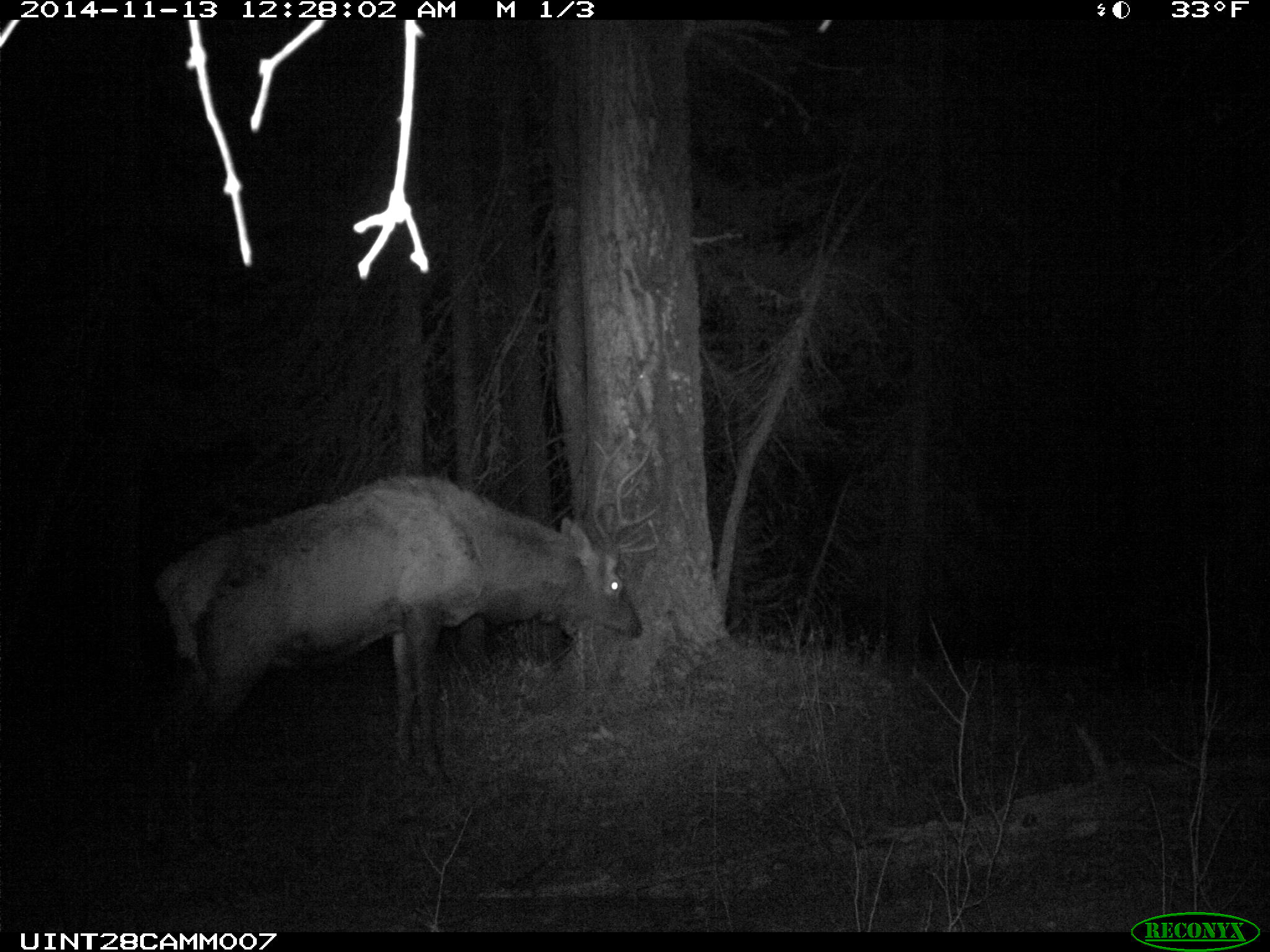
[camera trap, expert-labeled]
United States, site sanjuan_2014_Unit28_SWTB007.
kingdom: Animalia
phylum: Chordata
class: Mammalia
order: Artiodactyla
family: Cervidae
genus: Cervus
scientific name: Cervus elaphus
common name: red deer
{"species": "Cervus elaphus (red deer)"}